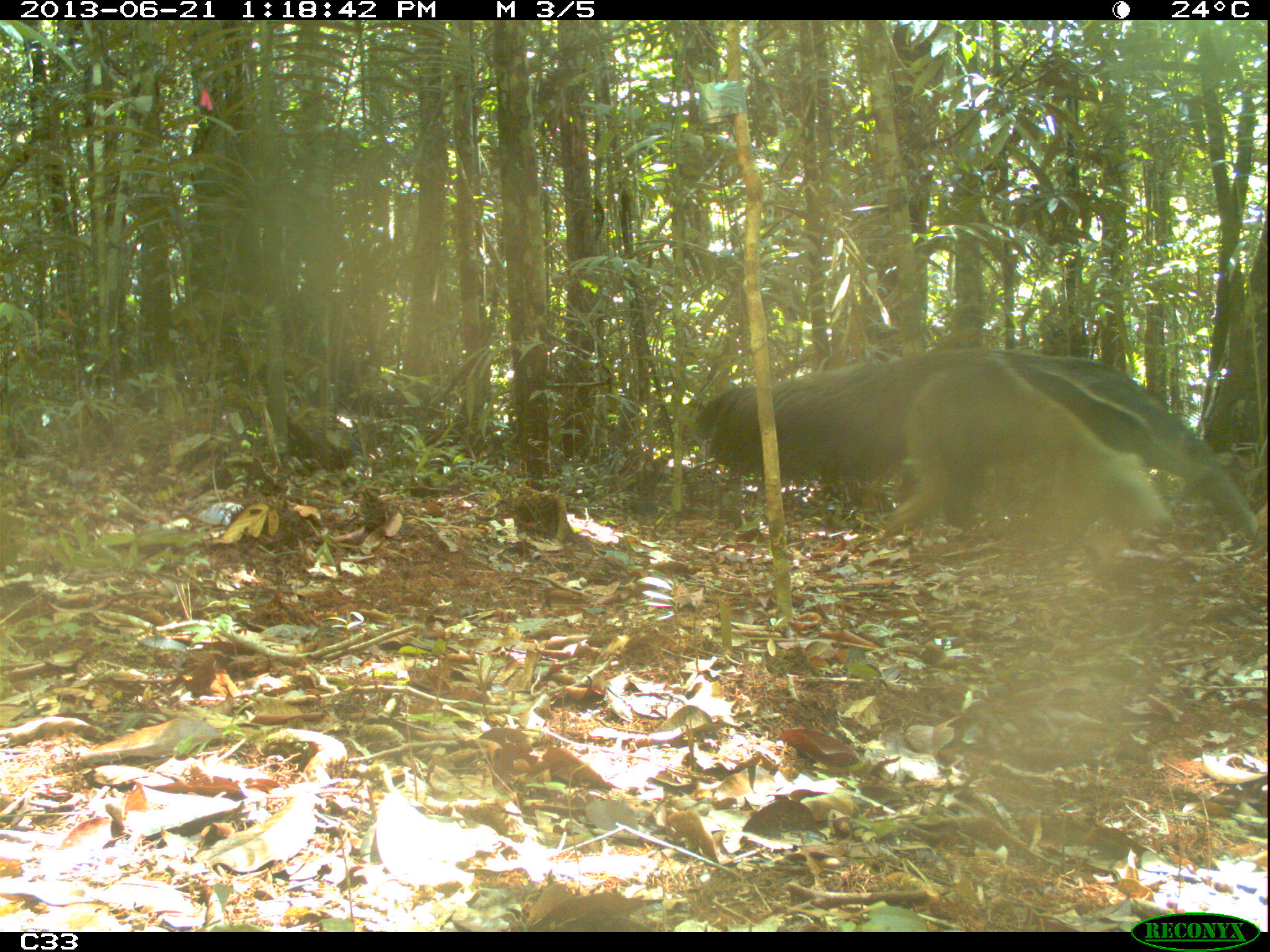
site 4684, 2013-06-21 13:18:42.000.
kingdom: Animalia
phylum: Chordata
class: Mammalia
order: Pilosa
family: Myrmecophagidae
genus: Myrmecophaga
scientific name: Myrmecophaga tridactyla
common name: giant anteater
Myrmecophaga tridactyla (giant anteater), count 1, age adult.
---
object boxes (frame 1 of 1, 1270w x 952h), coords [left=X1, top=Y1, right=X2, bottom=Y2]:
myrmecophaga tridactyla: [left=688, top=338, right=1258, bottom=541]; [left=877, top=352, right=1176, bottom=541]